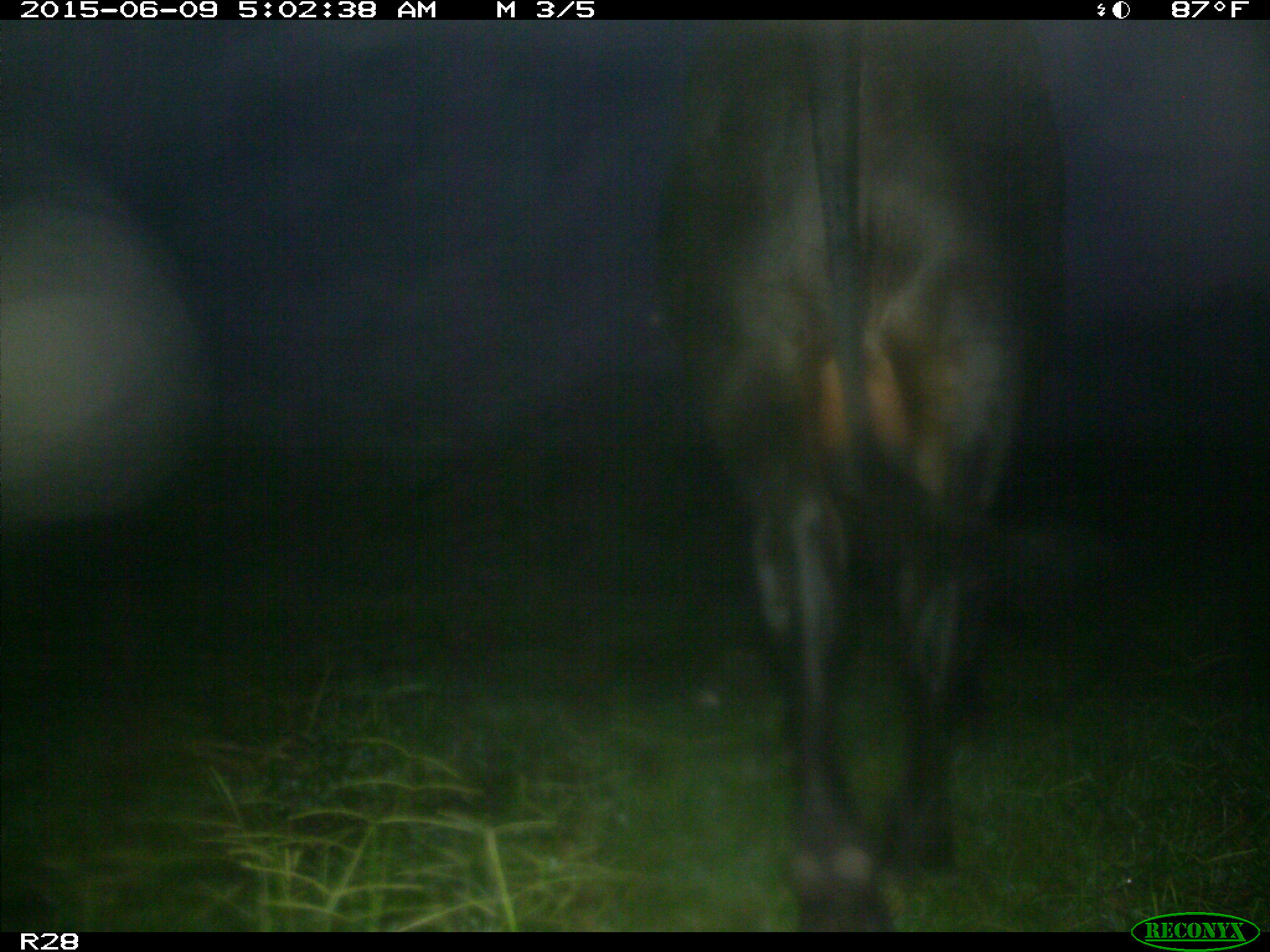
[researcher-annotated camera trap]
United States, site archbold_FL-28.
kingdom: Animalia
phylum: Chordata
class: Mammalia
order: Artiodactyla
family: Bovidae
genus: Bos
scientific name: Bos taurus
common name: domestic cow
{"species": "Bos taurus (domestic cow)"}